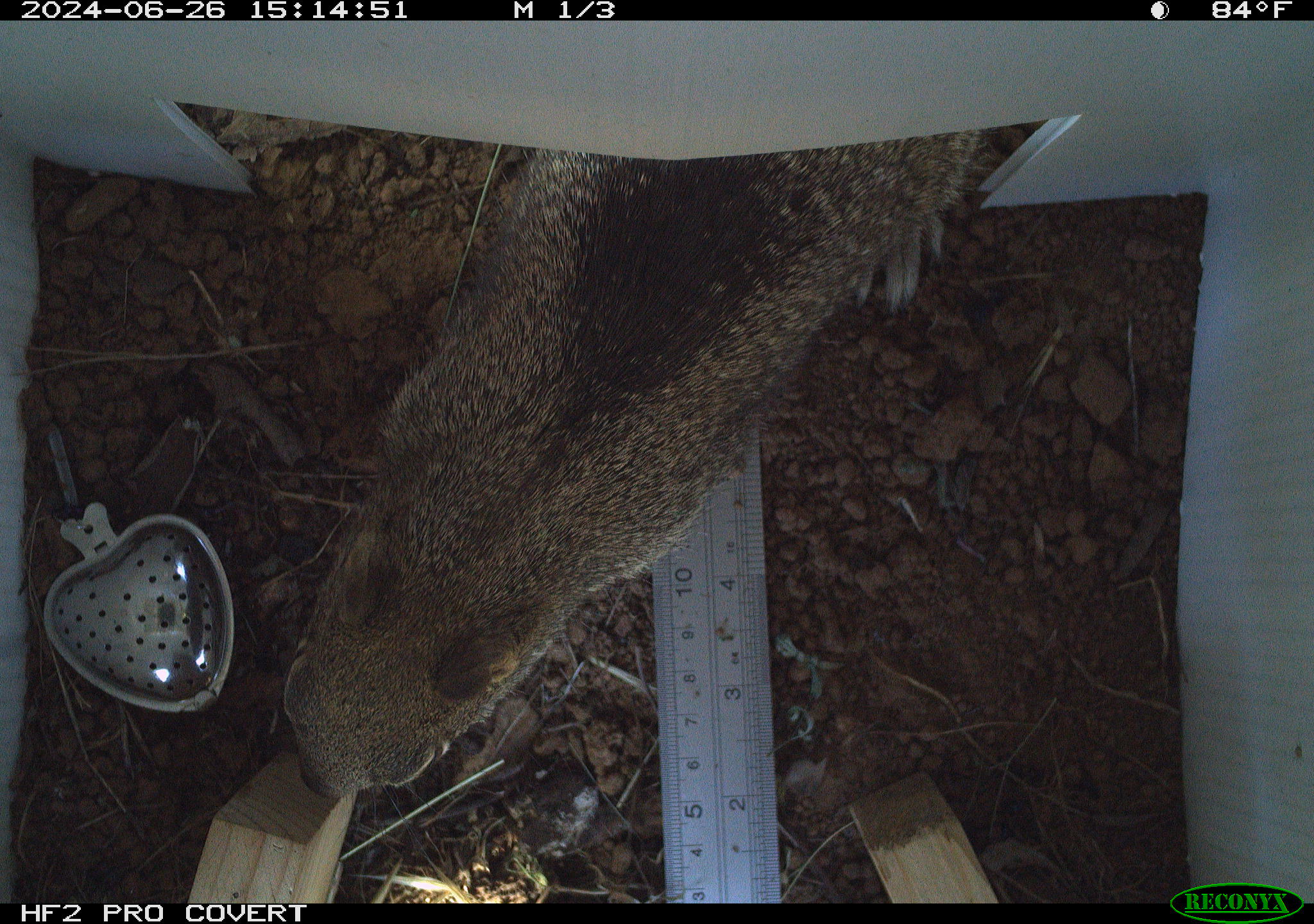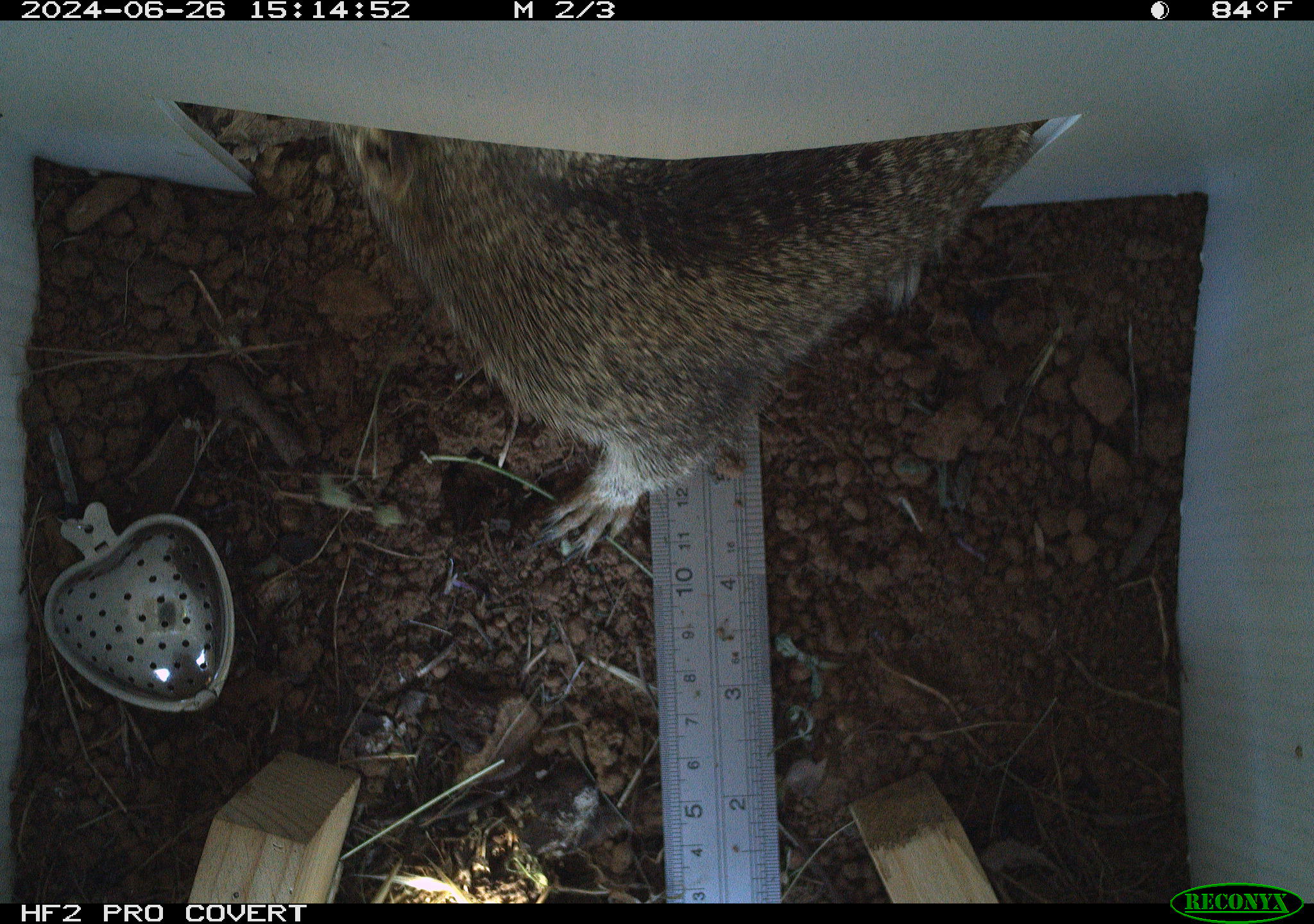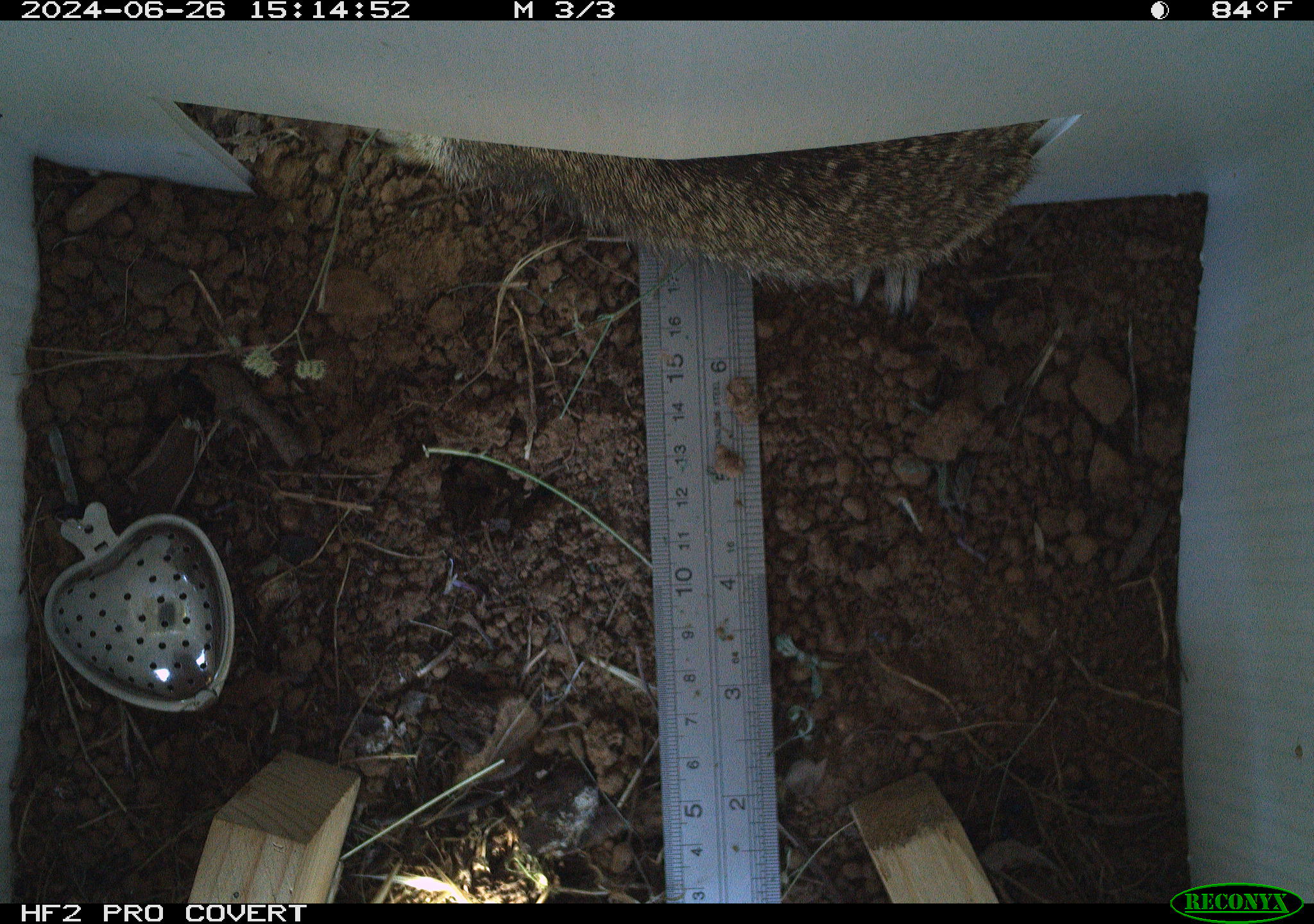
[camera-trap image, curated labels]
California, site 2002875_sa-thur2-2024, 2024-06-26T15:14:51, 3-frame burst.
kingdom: Animalia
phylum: Chordata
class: Mammalia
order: Rodentia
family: Sciuridae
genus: Otospermophilus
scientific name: Otospermophilus beecheyi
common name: california ground squirrel